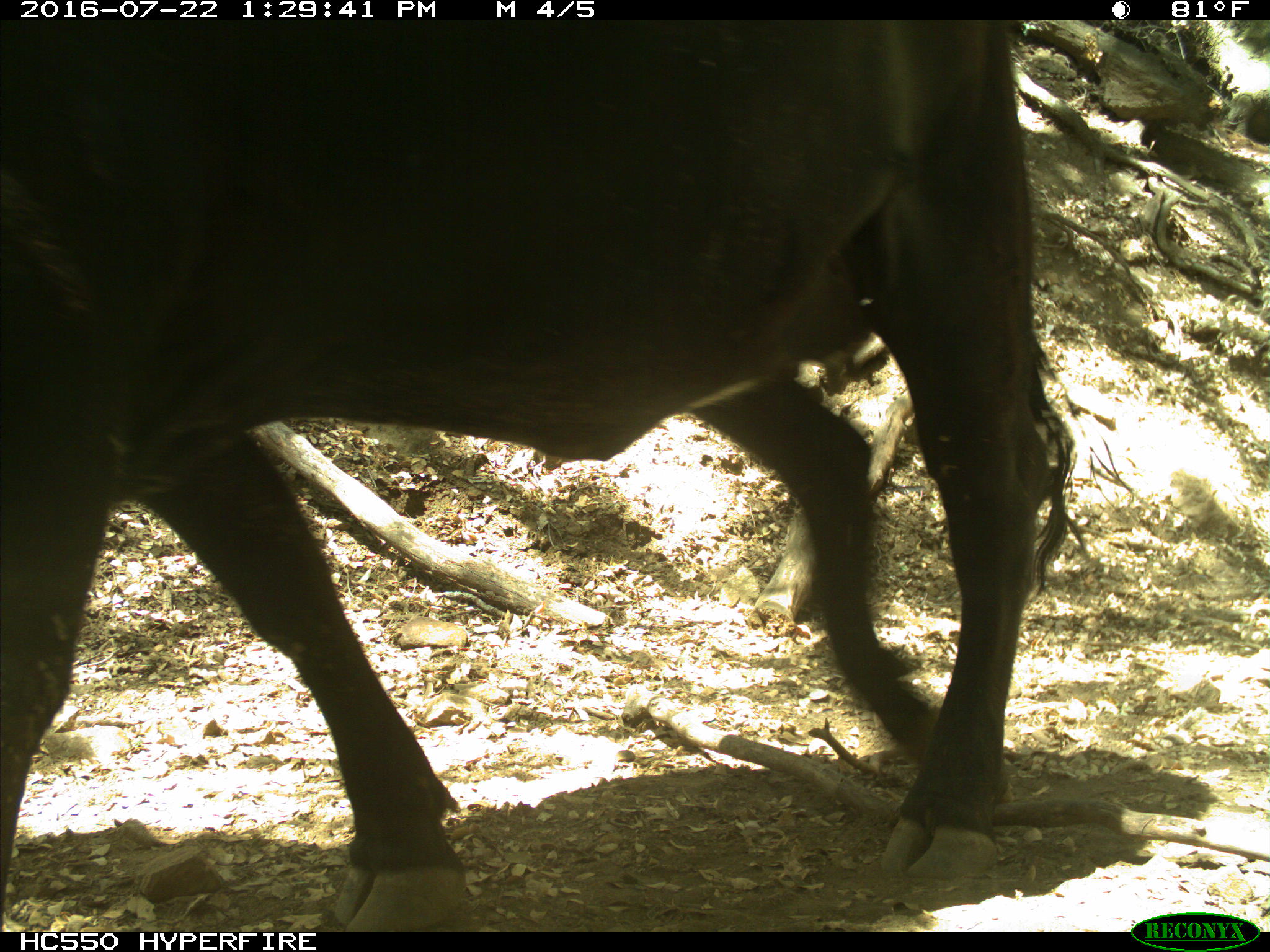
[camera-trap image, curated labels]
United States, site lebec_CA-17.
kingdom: Animalia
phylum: Chordata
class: Mammalia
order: Artiodactyla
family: Bovidae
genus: Bos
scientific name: Bos taurus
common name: domestic cow